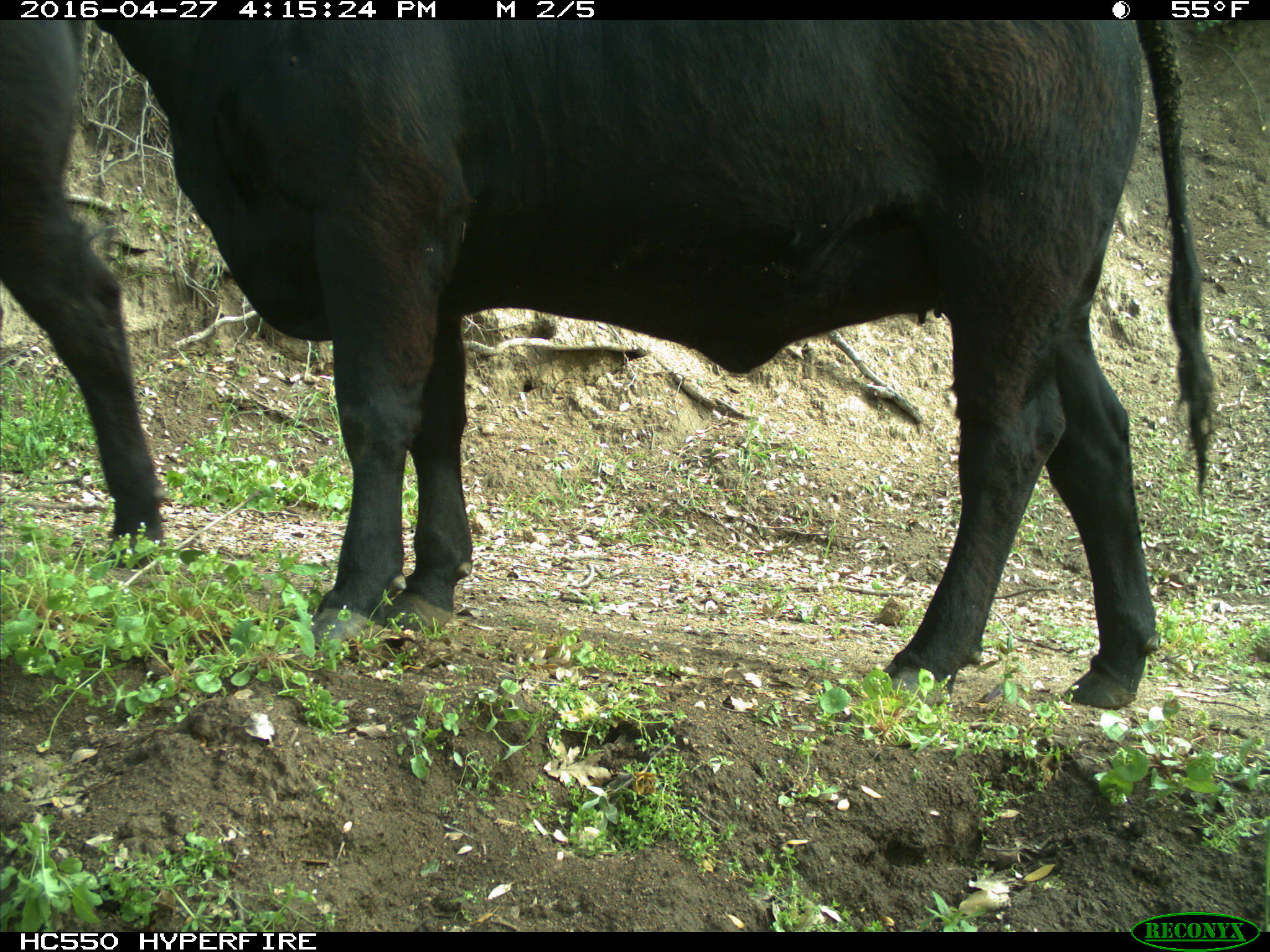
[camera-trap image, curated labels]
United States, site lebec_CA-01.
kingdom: Animalia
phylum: Chordata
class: Mammalia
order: Artiodactyla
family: Bovidae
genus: Bos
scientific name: Bos taurus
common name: domestic cow